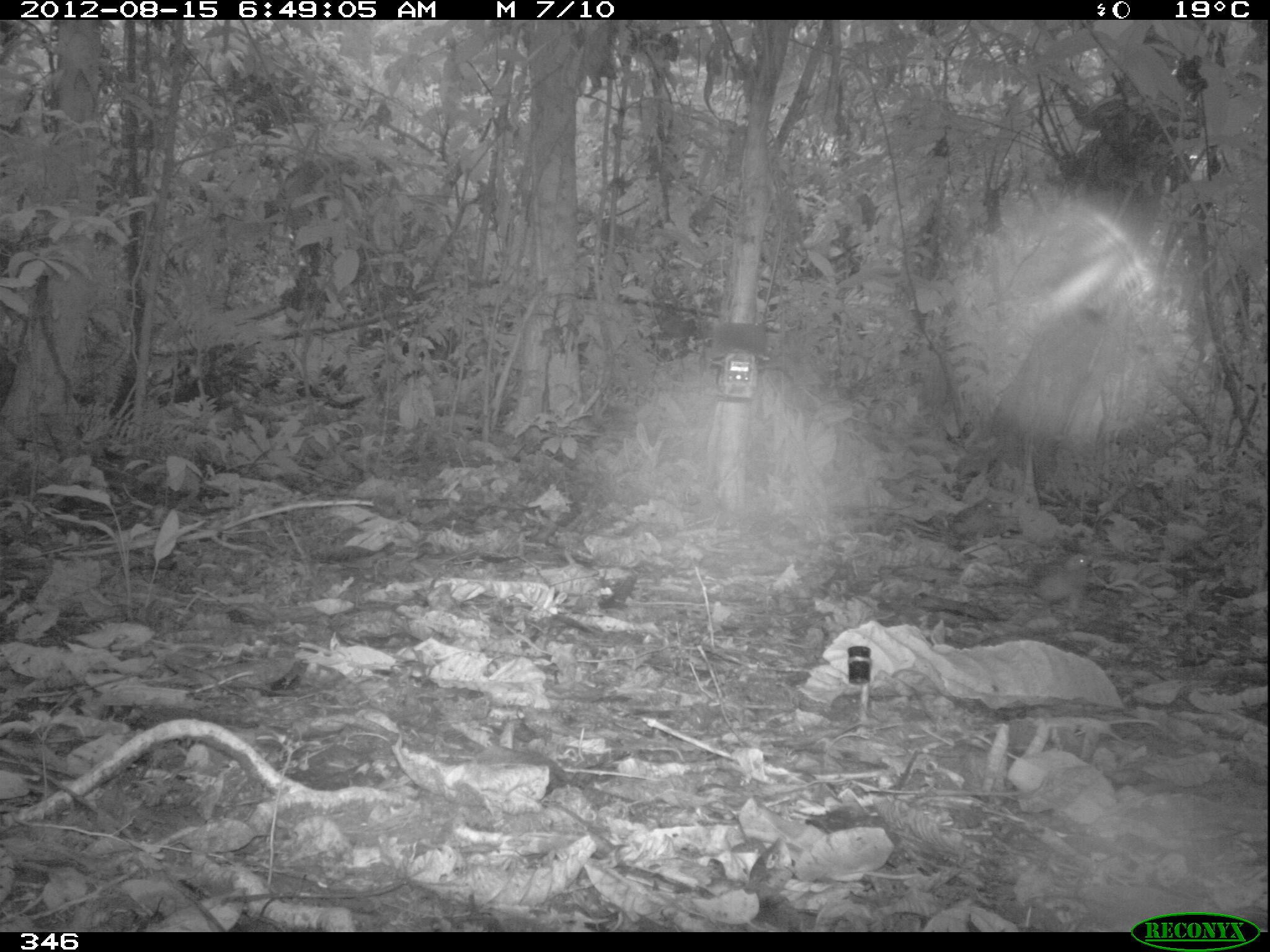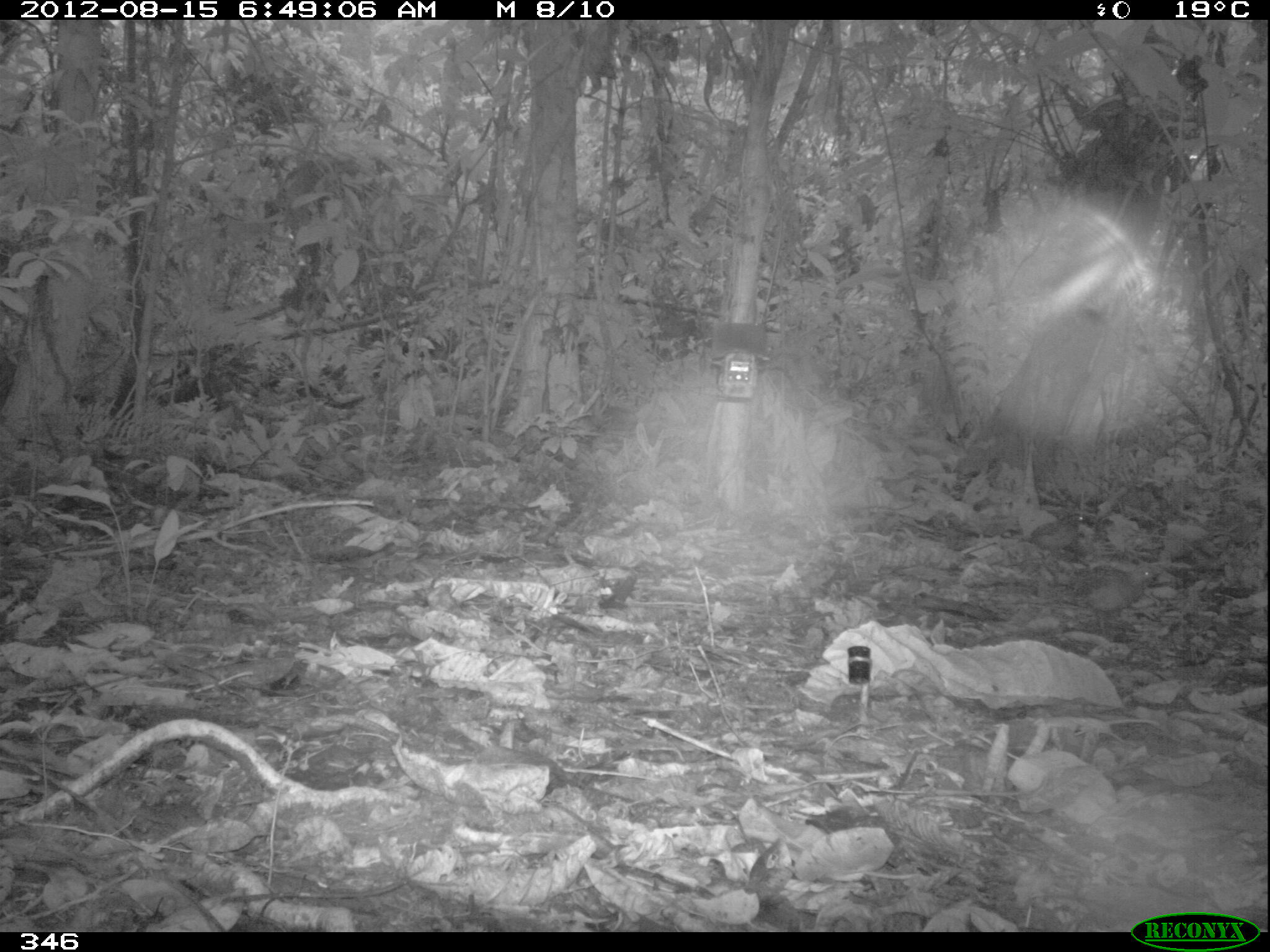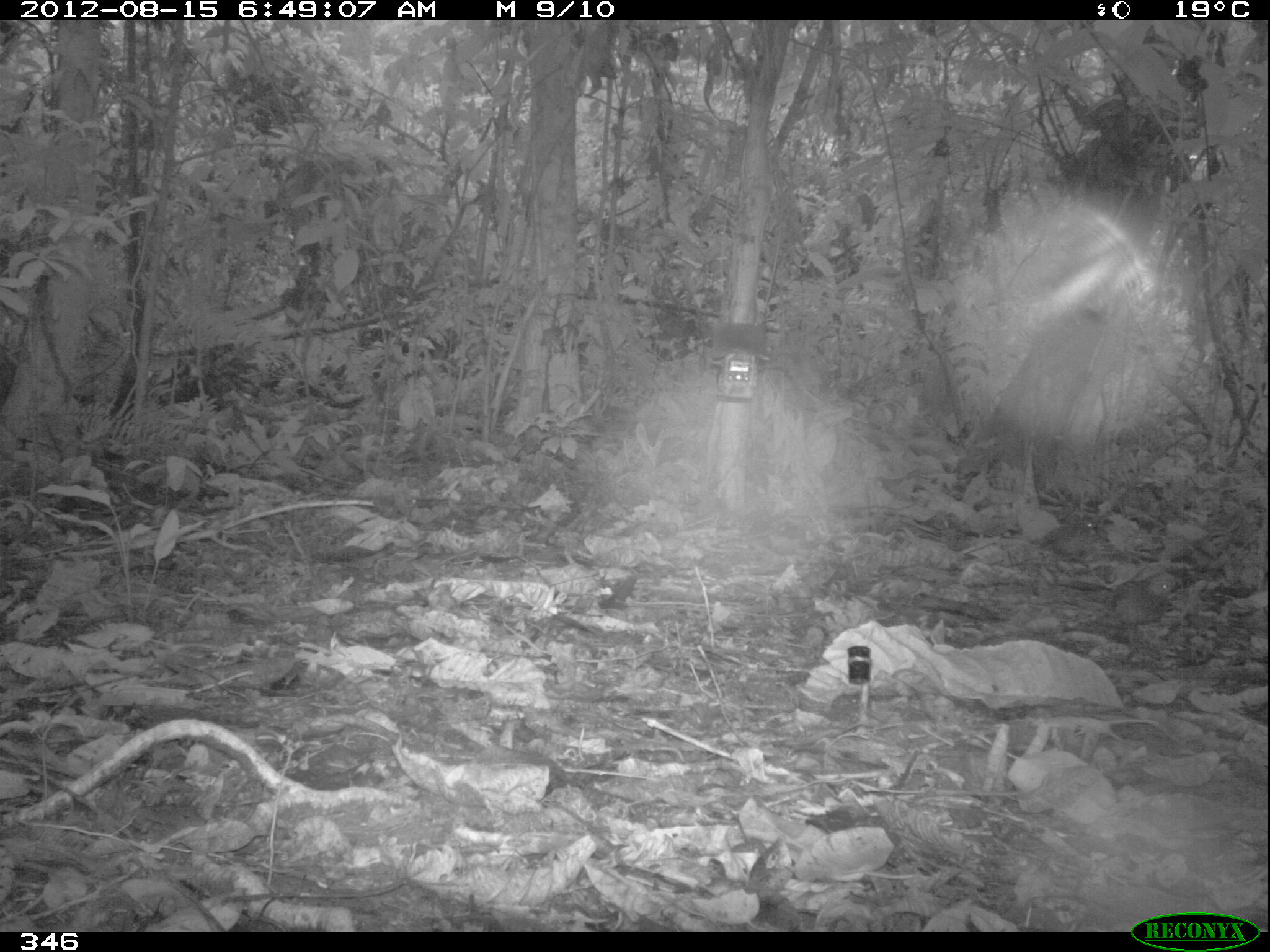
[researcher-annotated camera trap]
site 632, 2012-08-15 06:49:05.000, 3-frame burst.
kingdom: Animalia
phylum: Chordata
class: Aves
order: Galliformes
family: Odontophoridae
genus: Odontophorus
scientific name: Odontophorus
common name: wood-quails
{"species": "Odontophorus (wood-quails)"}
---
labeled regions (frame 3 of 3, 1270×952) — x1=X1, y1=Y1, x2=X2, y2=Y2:
odontophorus: x1=1109, y1=572, x2=1182, y2=647; x1=1031, y1=517, x2=1097, y2=565